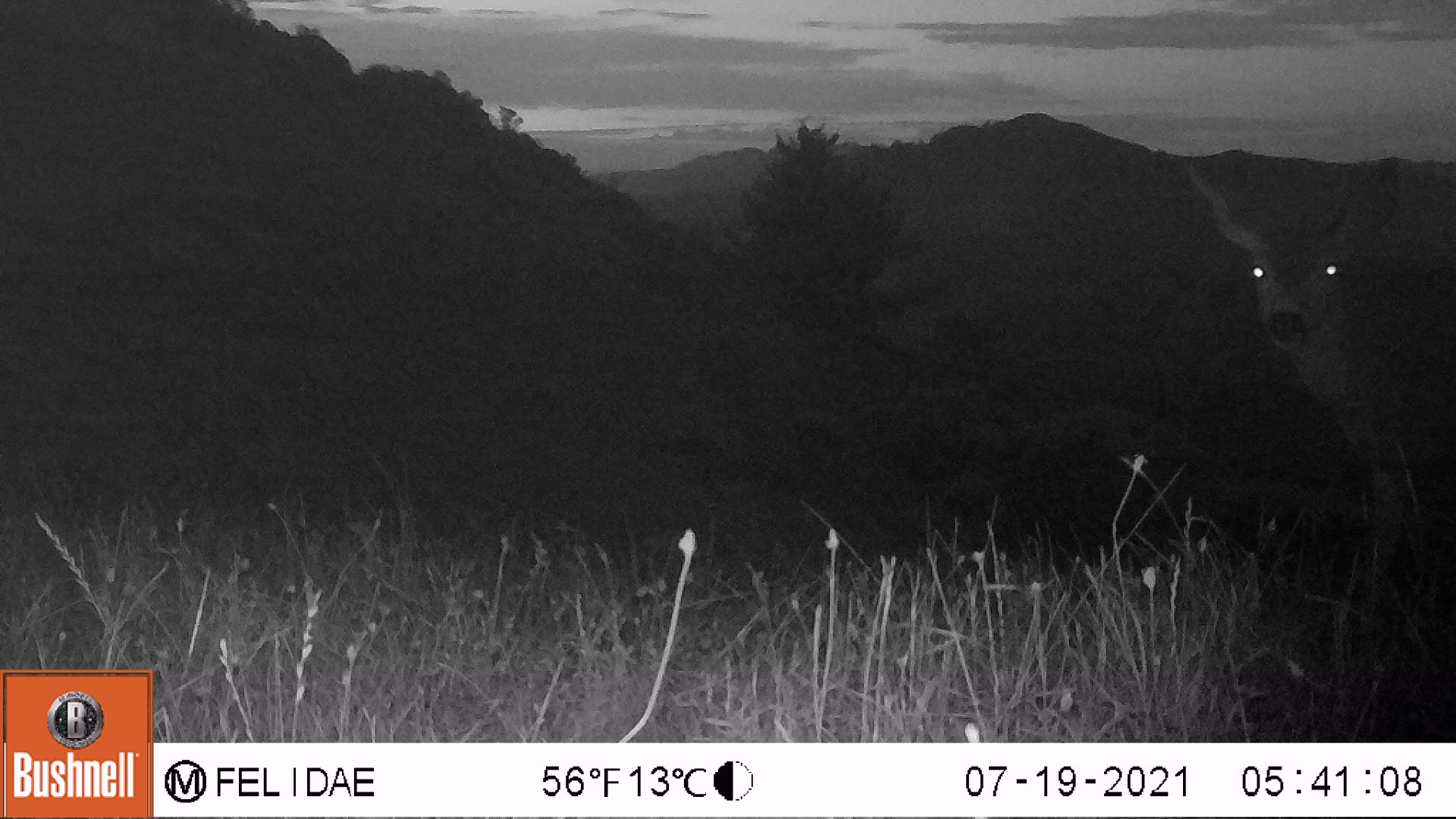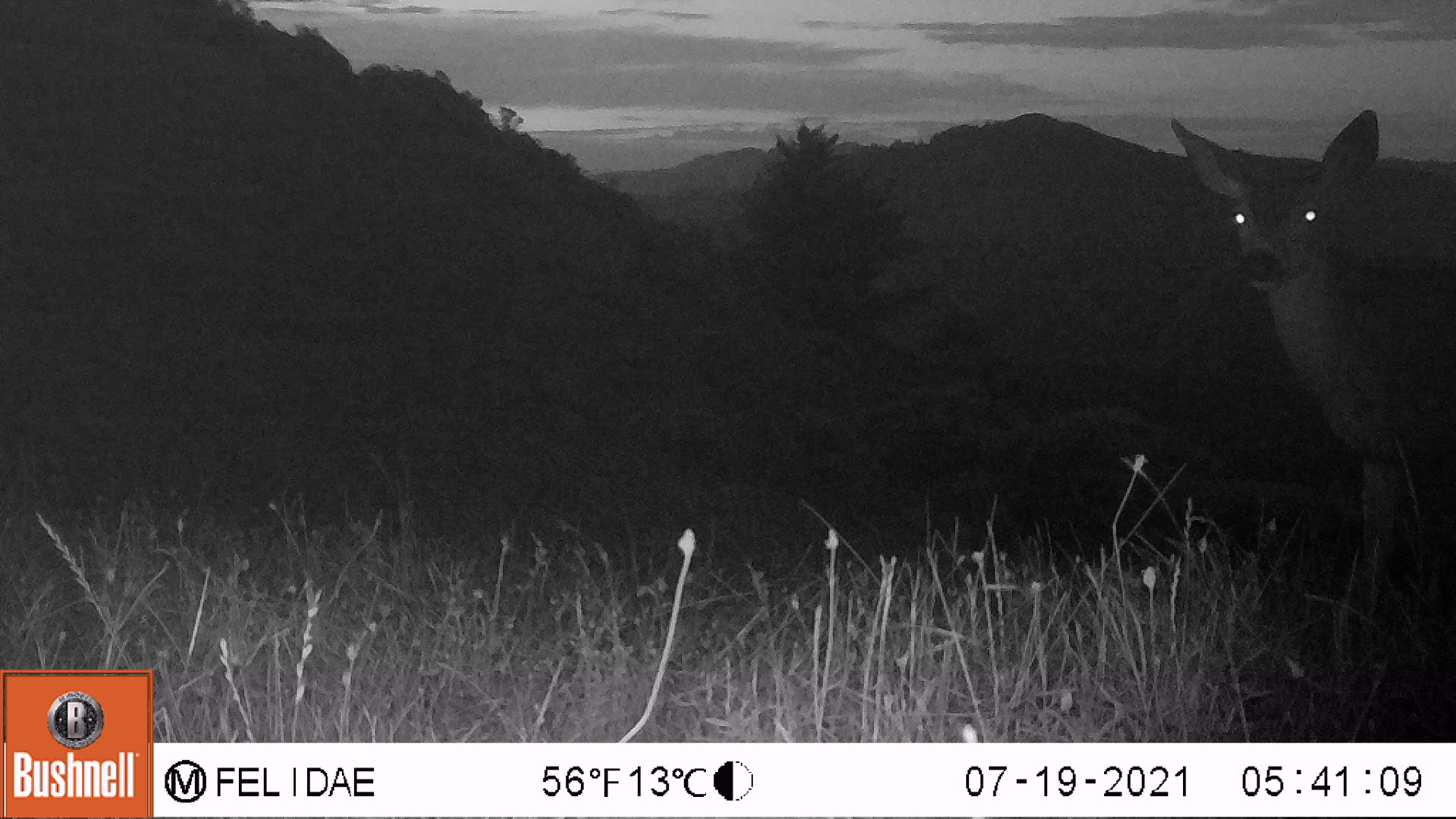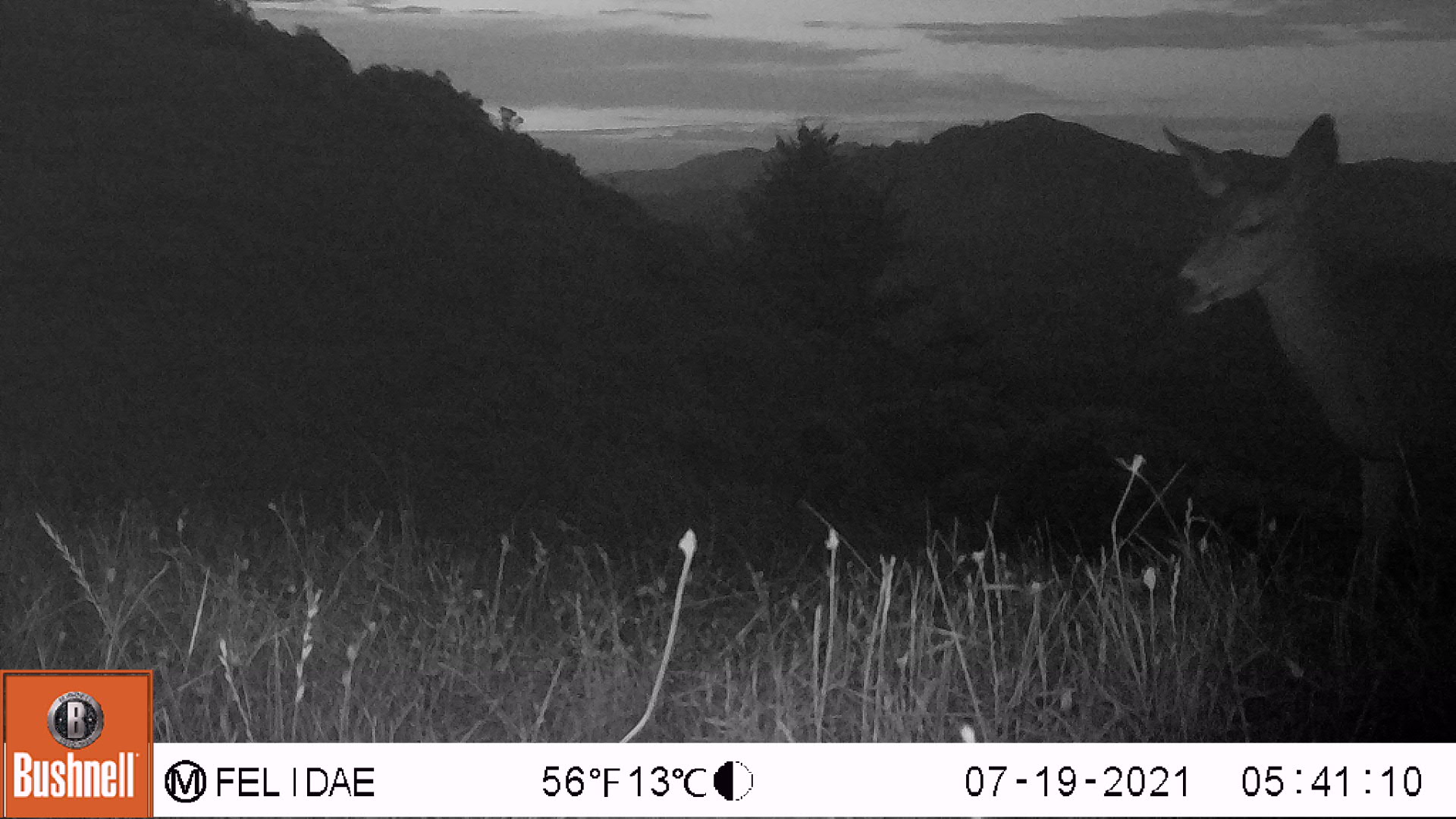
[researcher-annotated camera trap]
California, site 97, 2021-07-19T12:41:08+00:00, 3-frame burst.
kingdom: Animalia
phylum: Chordata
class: Mammalia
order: Artiodactyla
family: Cervidae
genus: Odocoileus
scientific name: Odocoileus hemionus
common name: mule deer